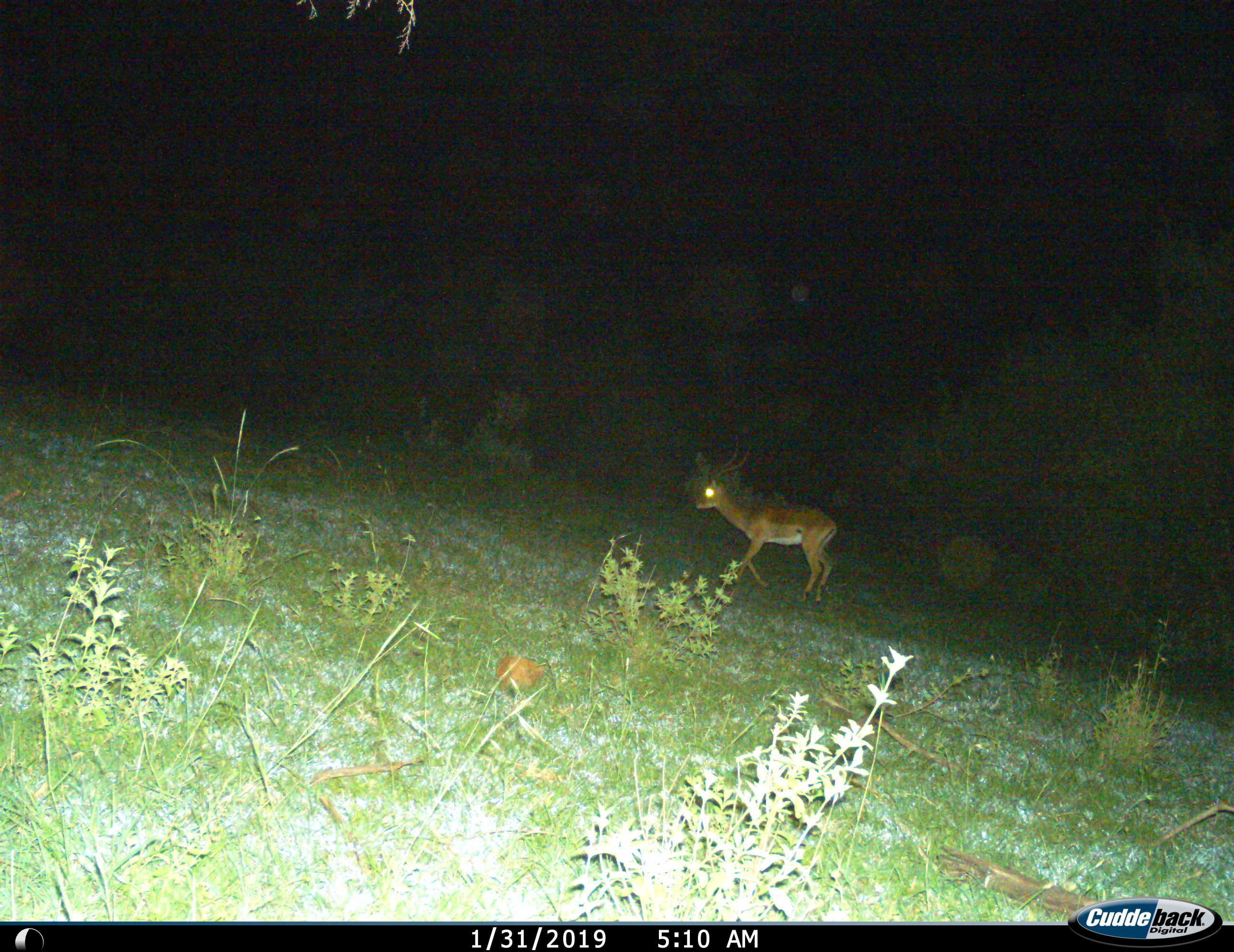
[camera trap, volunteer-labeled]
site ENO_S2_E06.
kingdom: Animalia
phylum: Chordata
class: Mammalia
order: Artiodactyla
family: Bovidae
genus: Aepyceros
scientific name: Aepyceros melampus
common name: impala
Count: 1.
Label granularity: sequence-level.